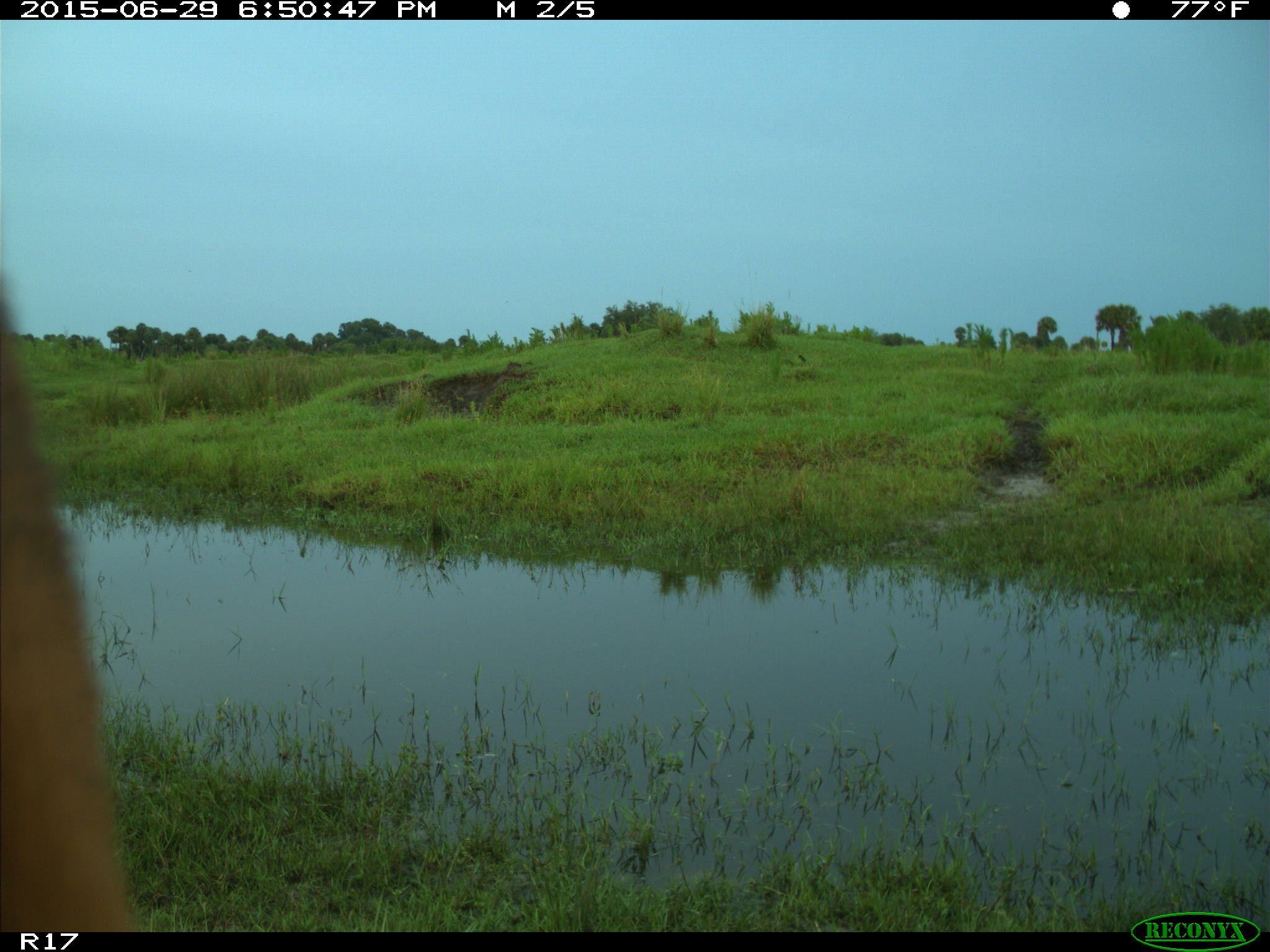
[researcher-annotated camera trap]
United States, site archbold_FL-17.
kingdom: Animalia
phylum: Chordata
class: Mammalia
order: Artiodactyla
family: Bovidae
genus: Bos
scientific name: Bos taurus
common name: domestic cow